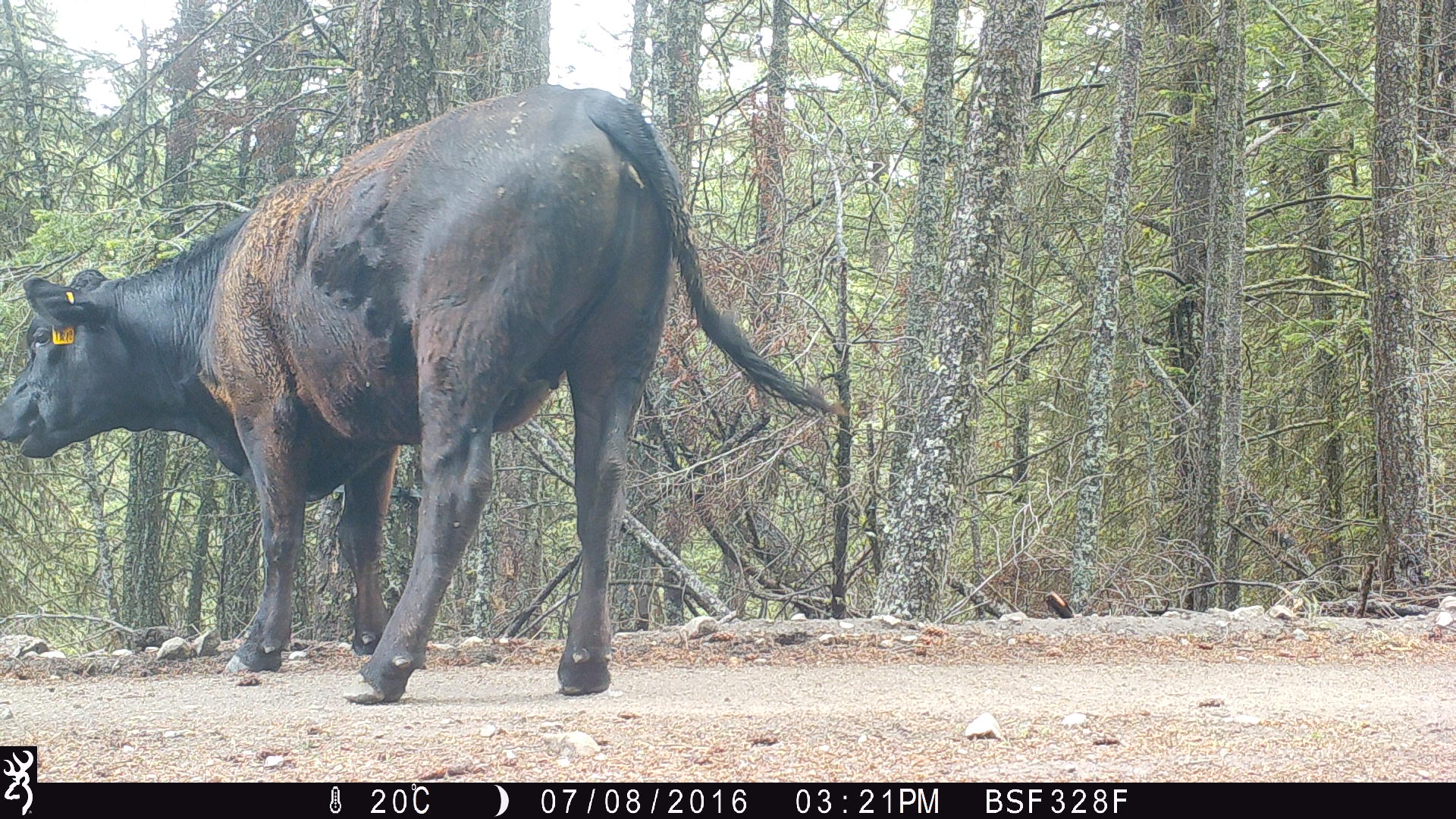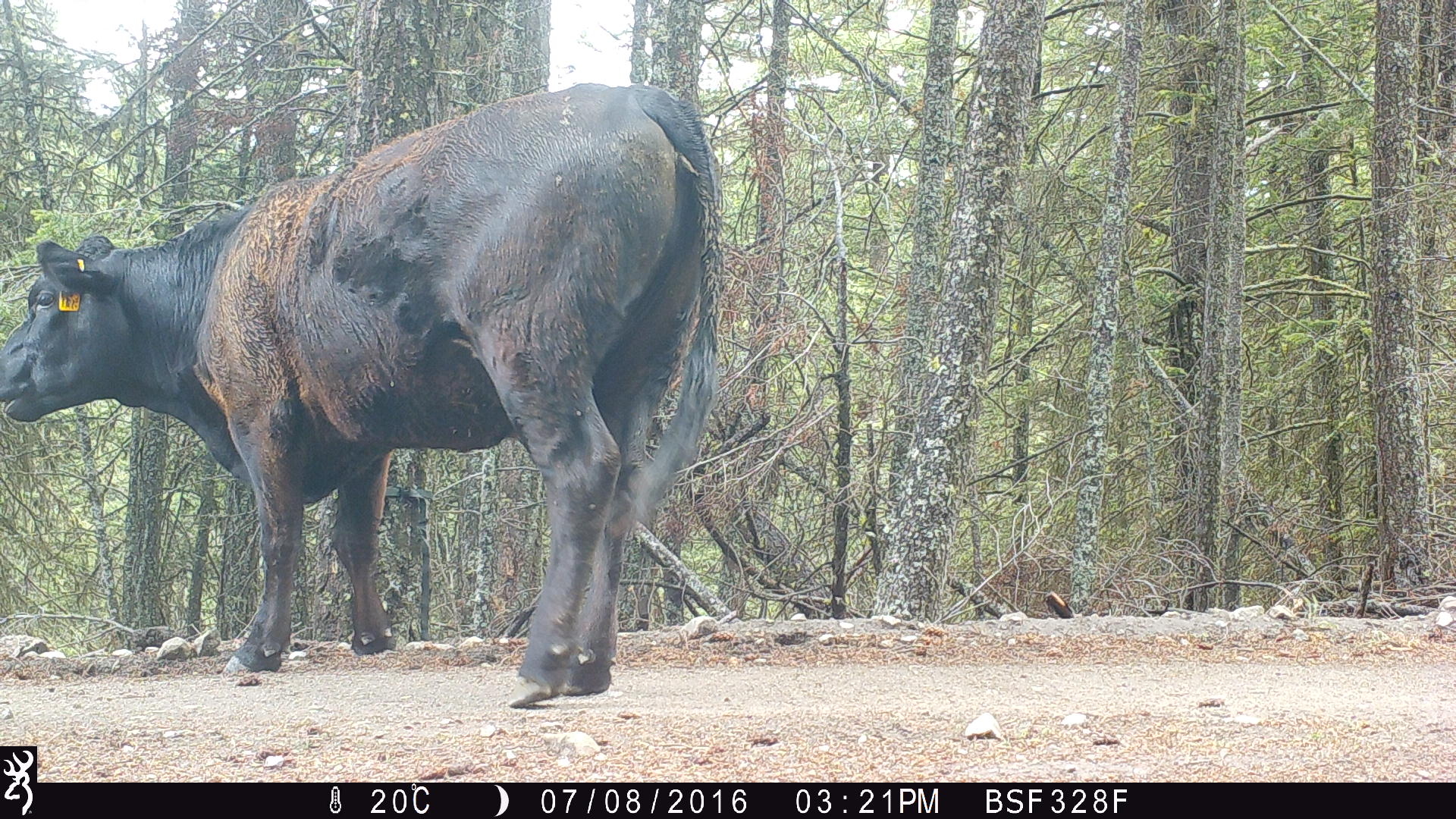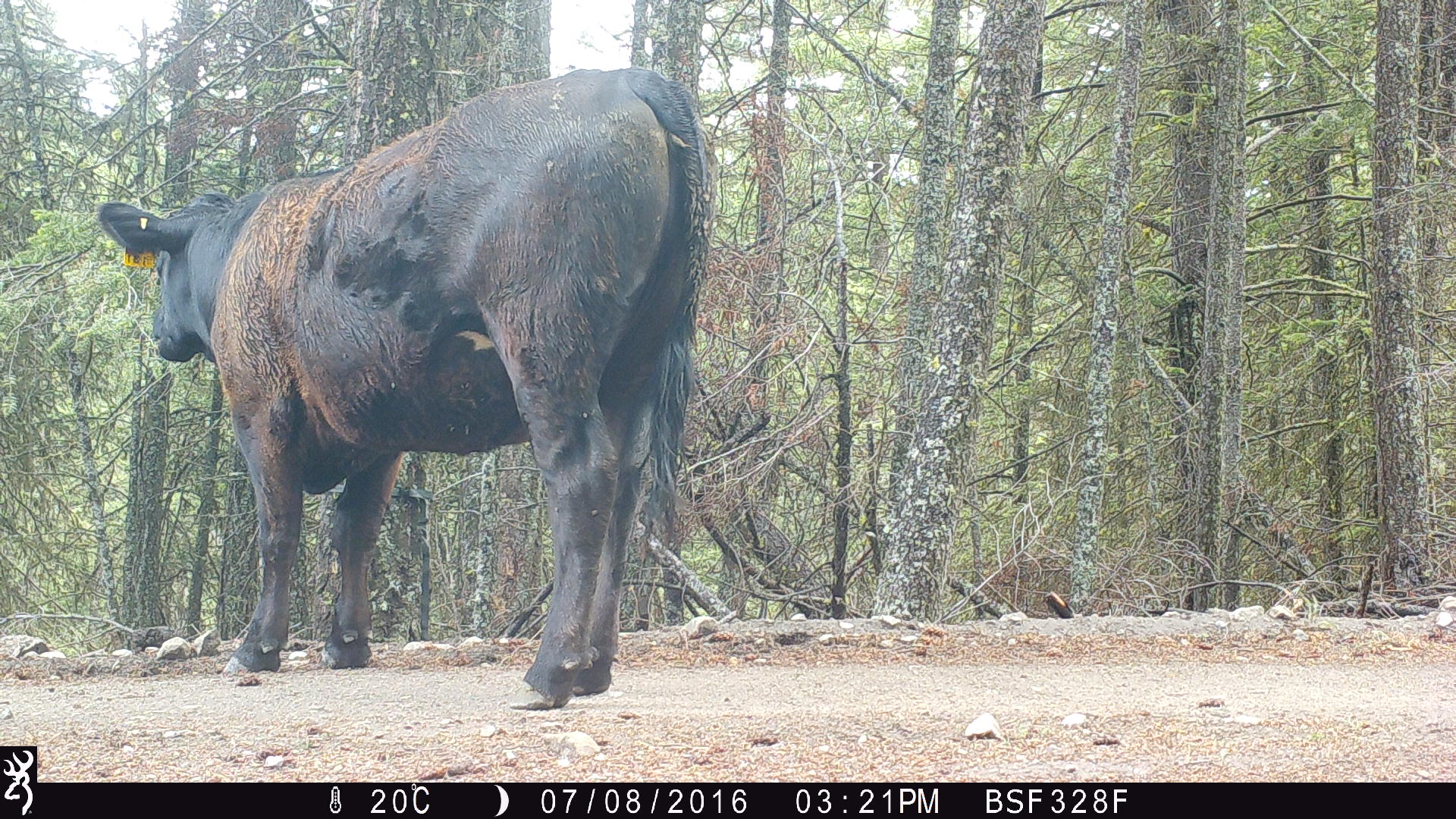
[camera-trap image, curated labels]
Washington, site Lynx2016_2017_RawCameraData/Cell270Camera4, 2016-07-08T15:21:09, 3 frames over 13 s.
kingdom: Animalia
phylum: Chordata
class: Mammalia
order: Artiodactyla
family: Bovidae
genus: Bos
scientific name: Bos taurus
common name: domestic cattle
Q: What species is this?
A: Domestic cattle (Bos taurus).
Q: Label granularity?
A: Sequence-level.